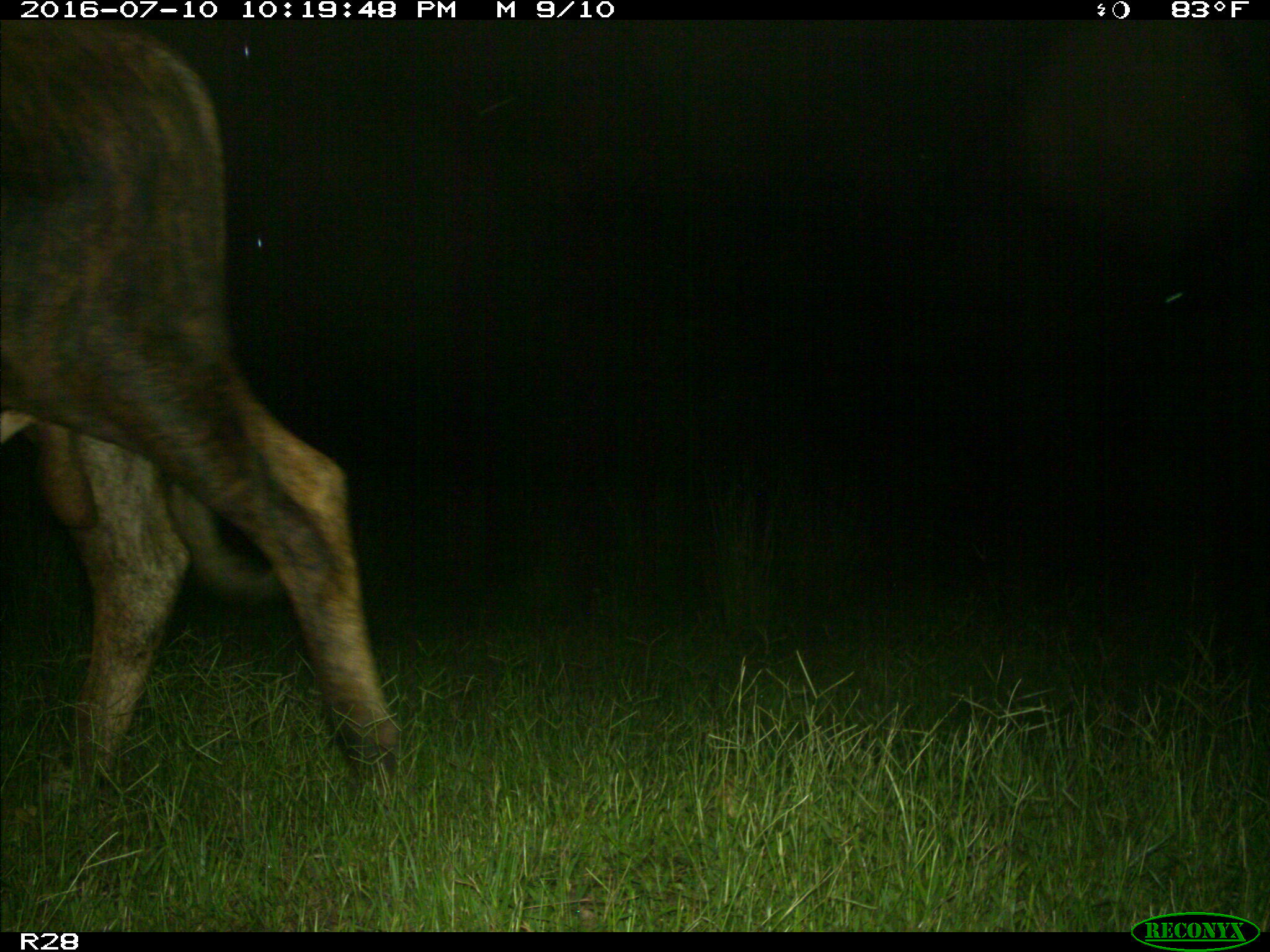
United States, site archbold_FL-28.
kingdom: Animalia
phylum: Chordata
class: Mammalia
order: Artiodactyla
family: Bovidae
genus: Bos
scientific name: Bos taurus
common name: domestic cow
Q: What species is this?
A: Bos taurus (domestic cow).